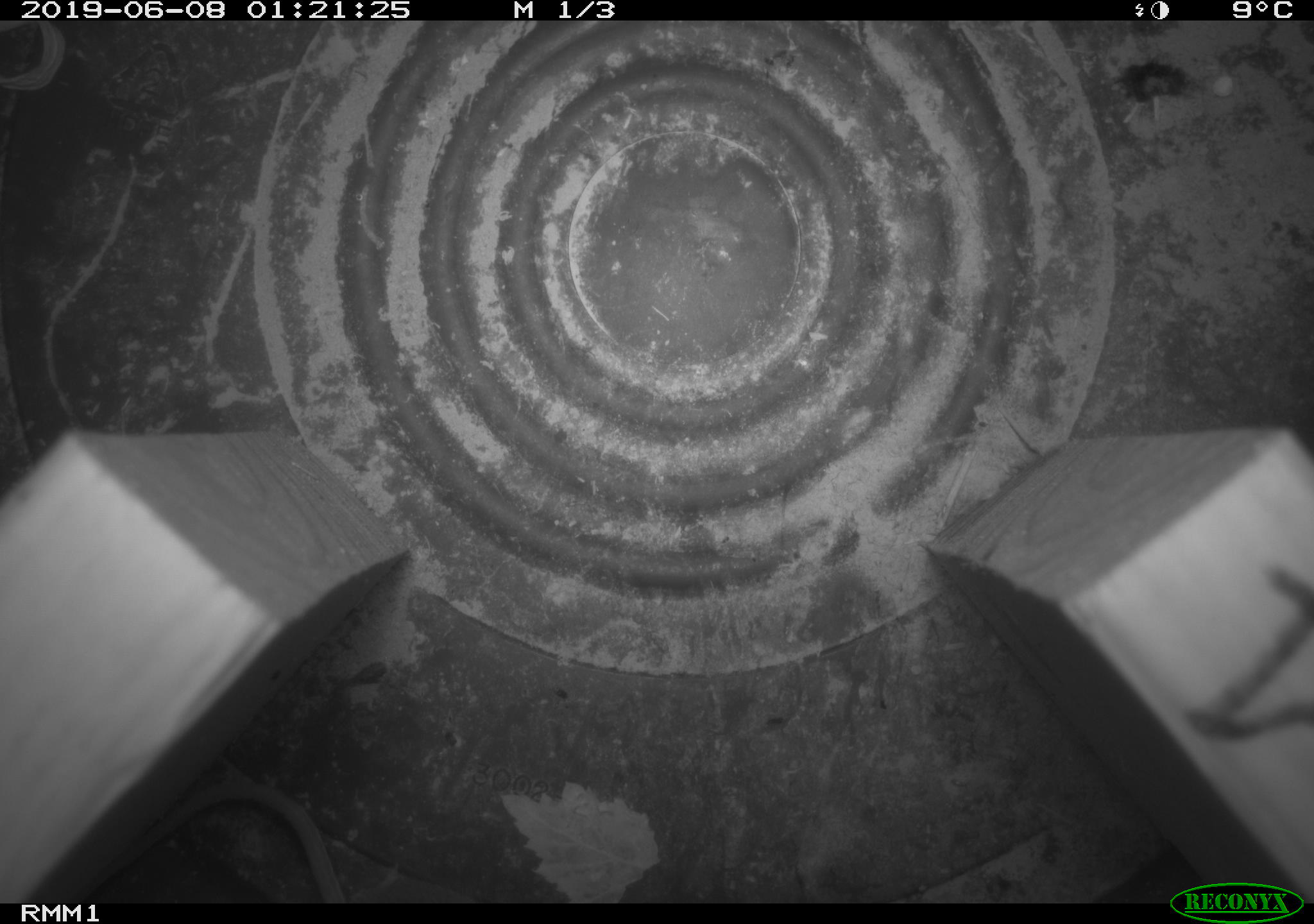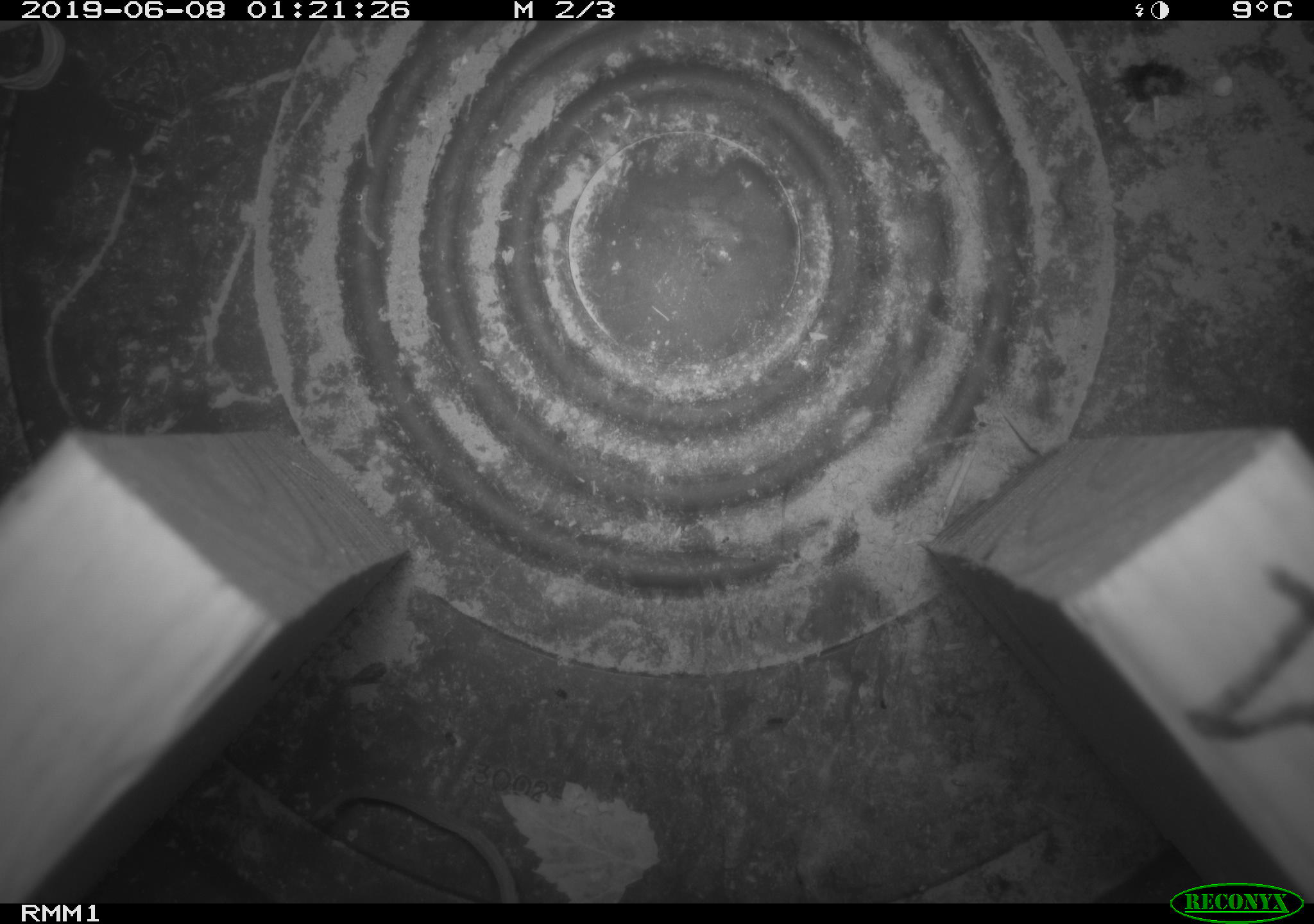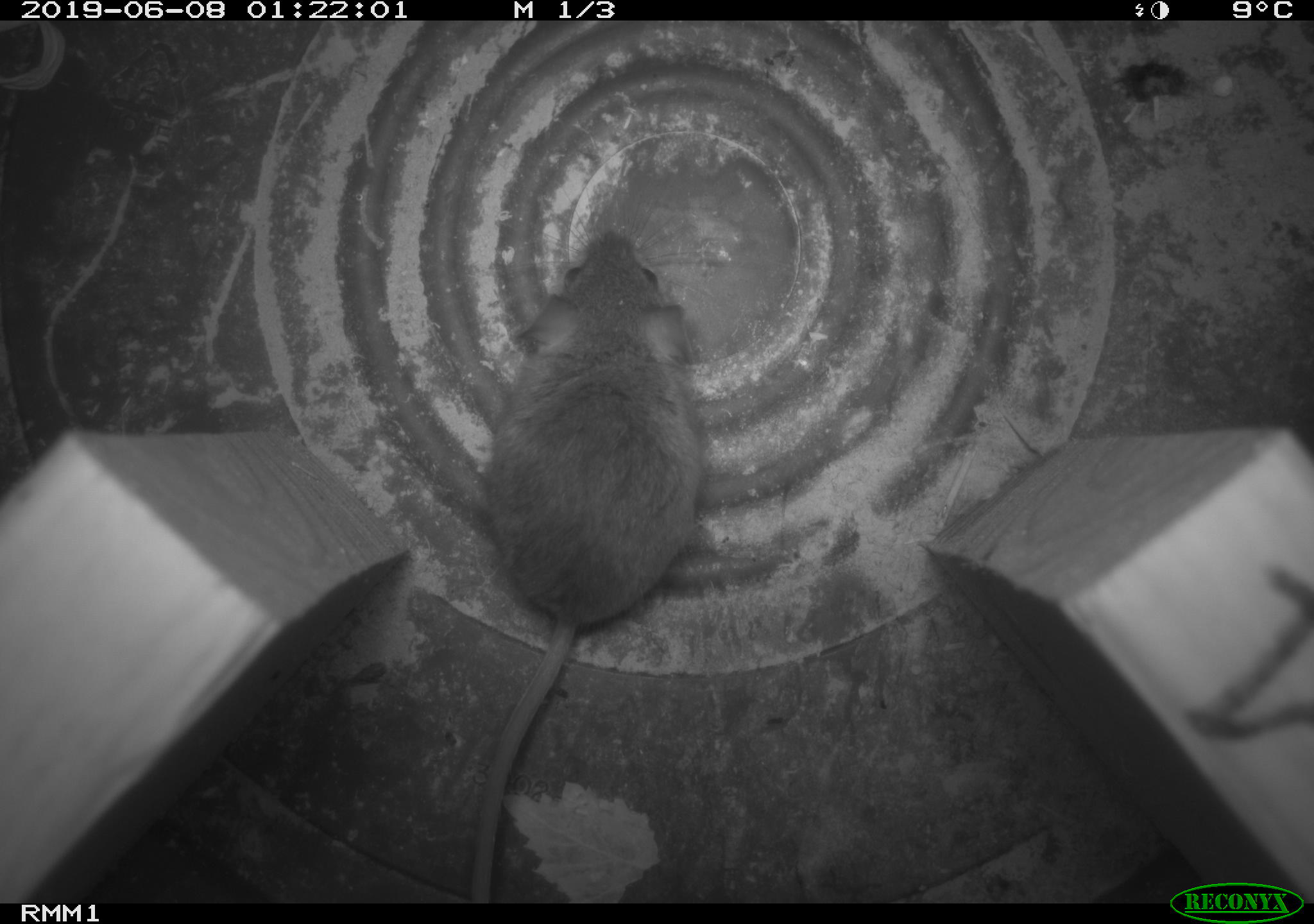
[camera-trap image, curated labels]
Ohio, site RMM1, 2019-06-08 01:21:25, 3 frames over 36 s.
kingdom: Animalia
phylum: Chordata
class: Mammalia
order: Rodentia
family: Cricetidae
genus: Peromyscus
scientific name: Peromyscus leucopus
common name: white-footed mouse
White-footed mouse (Peromyscus leucopus).